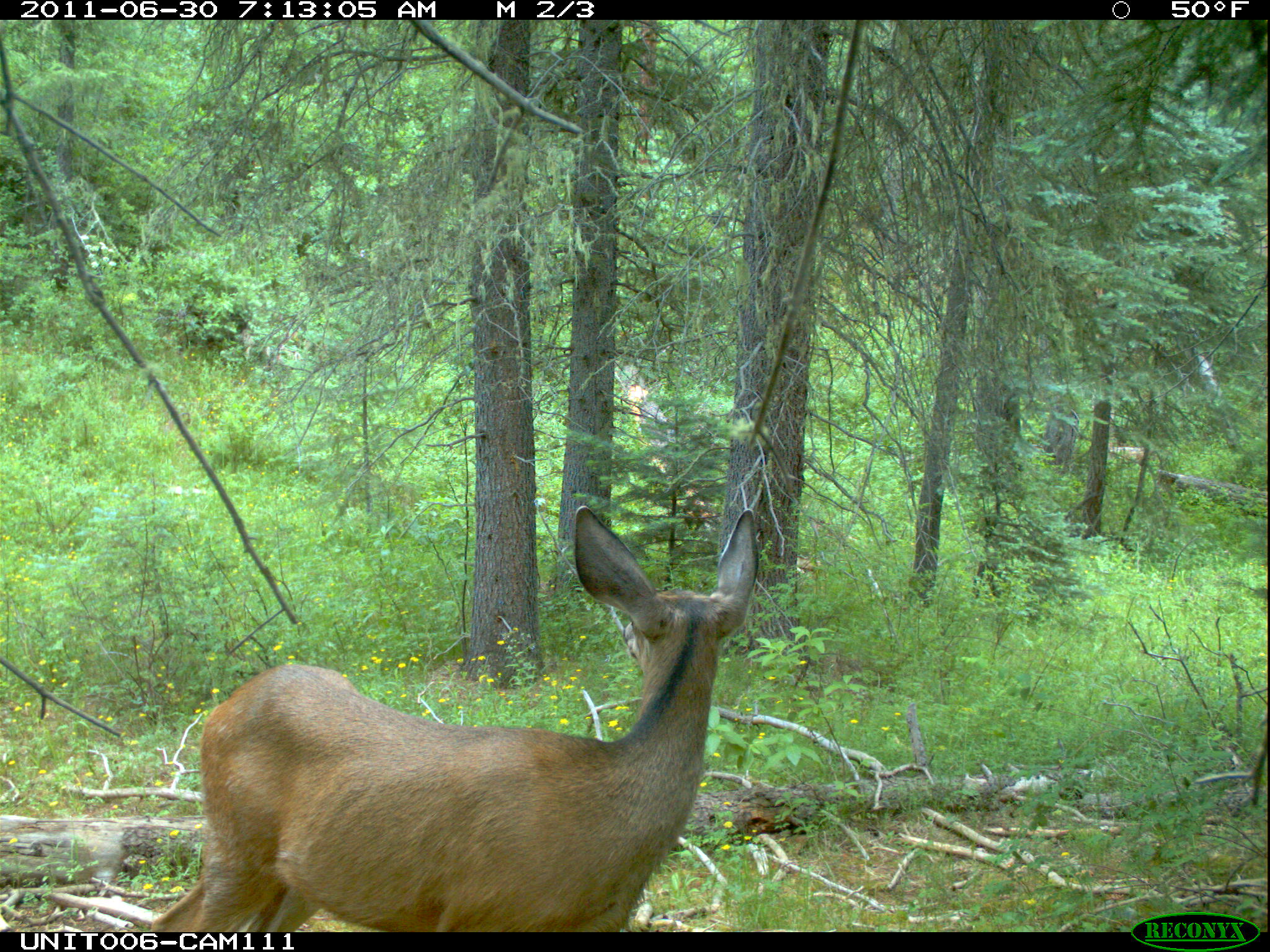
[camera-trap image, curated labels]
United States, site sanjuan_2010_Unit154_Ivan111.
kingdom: Animalia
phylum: Chordata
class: Mammalia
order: Artiodactyla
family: Cervidae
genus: Odocoileus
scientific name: Odocoileus hemionus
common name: mule deer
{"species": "Odocoileus hemionus (mule deer)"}